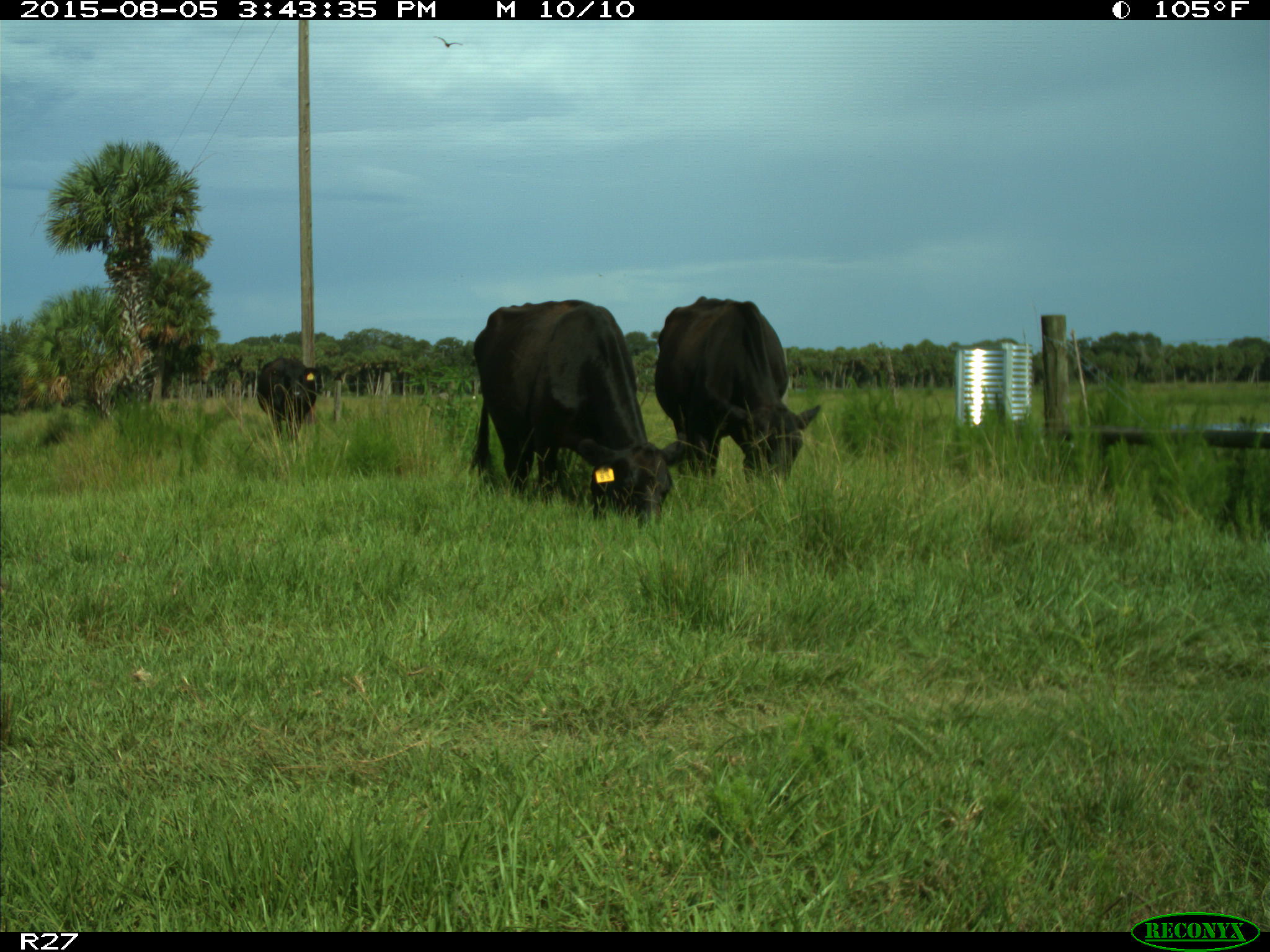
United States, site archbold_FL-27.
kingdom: Animalia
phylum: Chordata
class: Mammalia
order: Artiodactyla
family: Bovidae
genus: Bos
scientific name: Bos taurus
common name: domestic cow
Bos taurus (domestic cow).